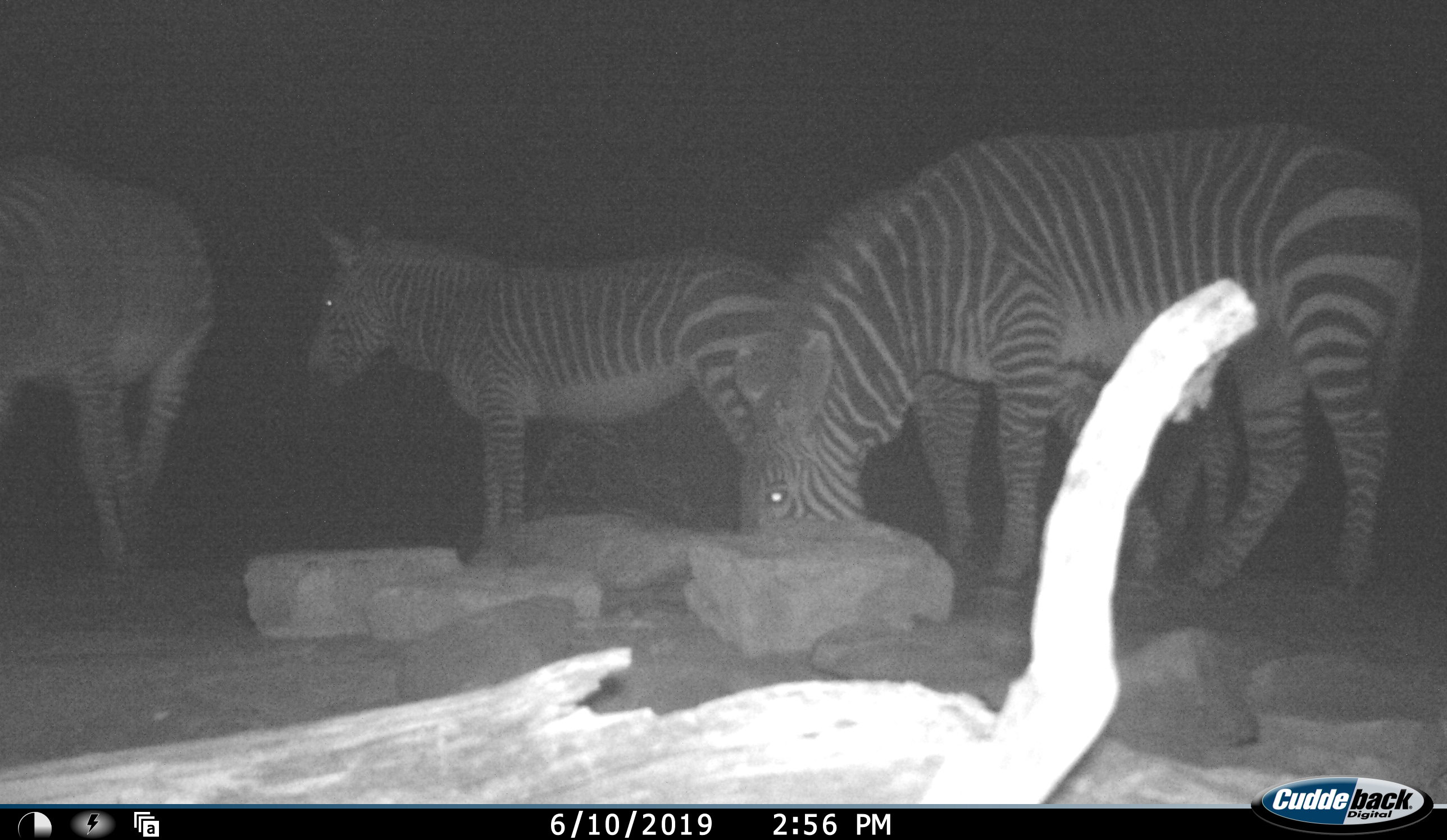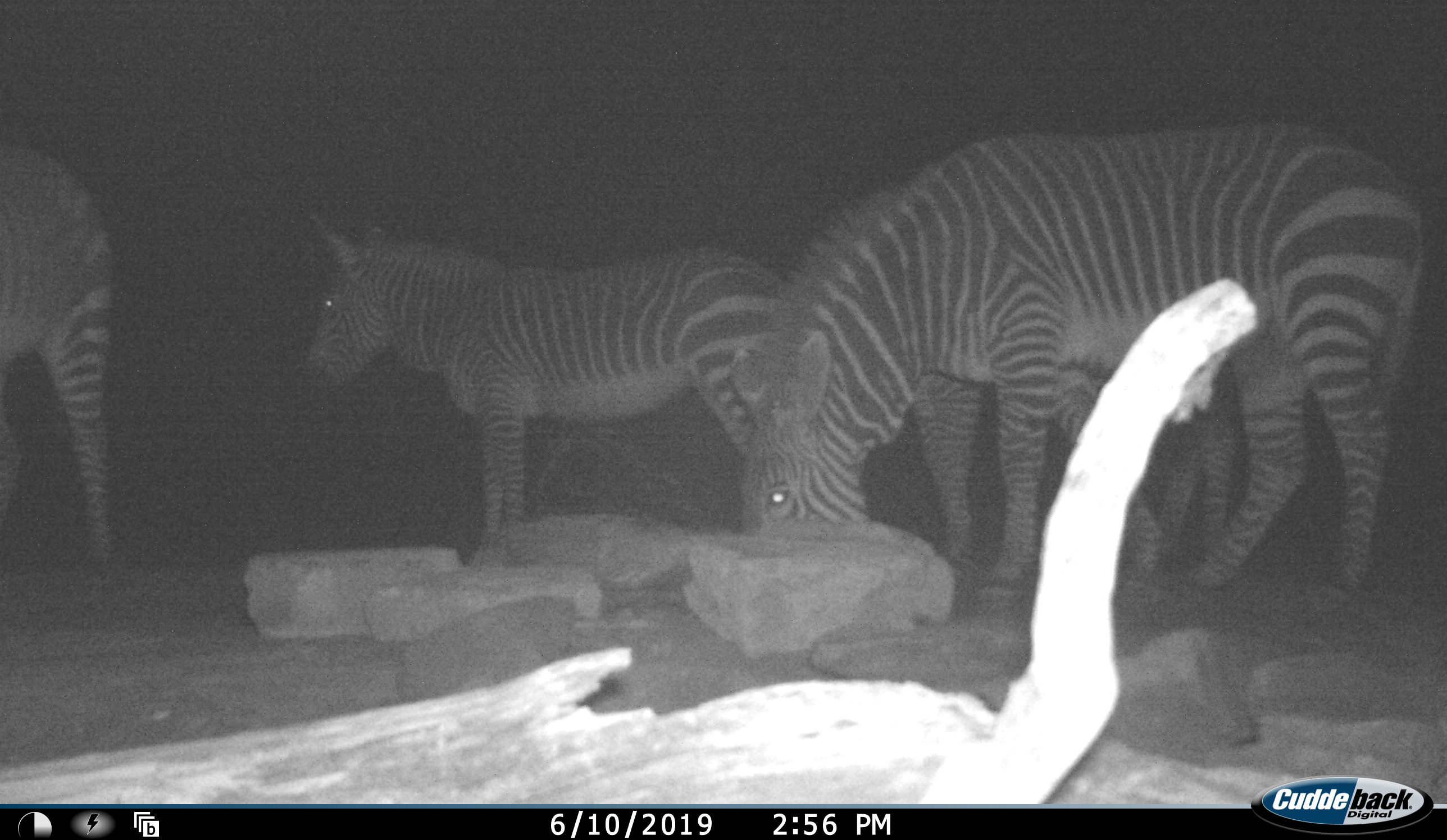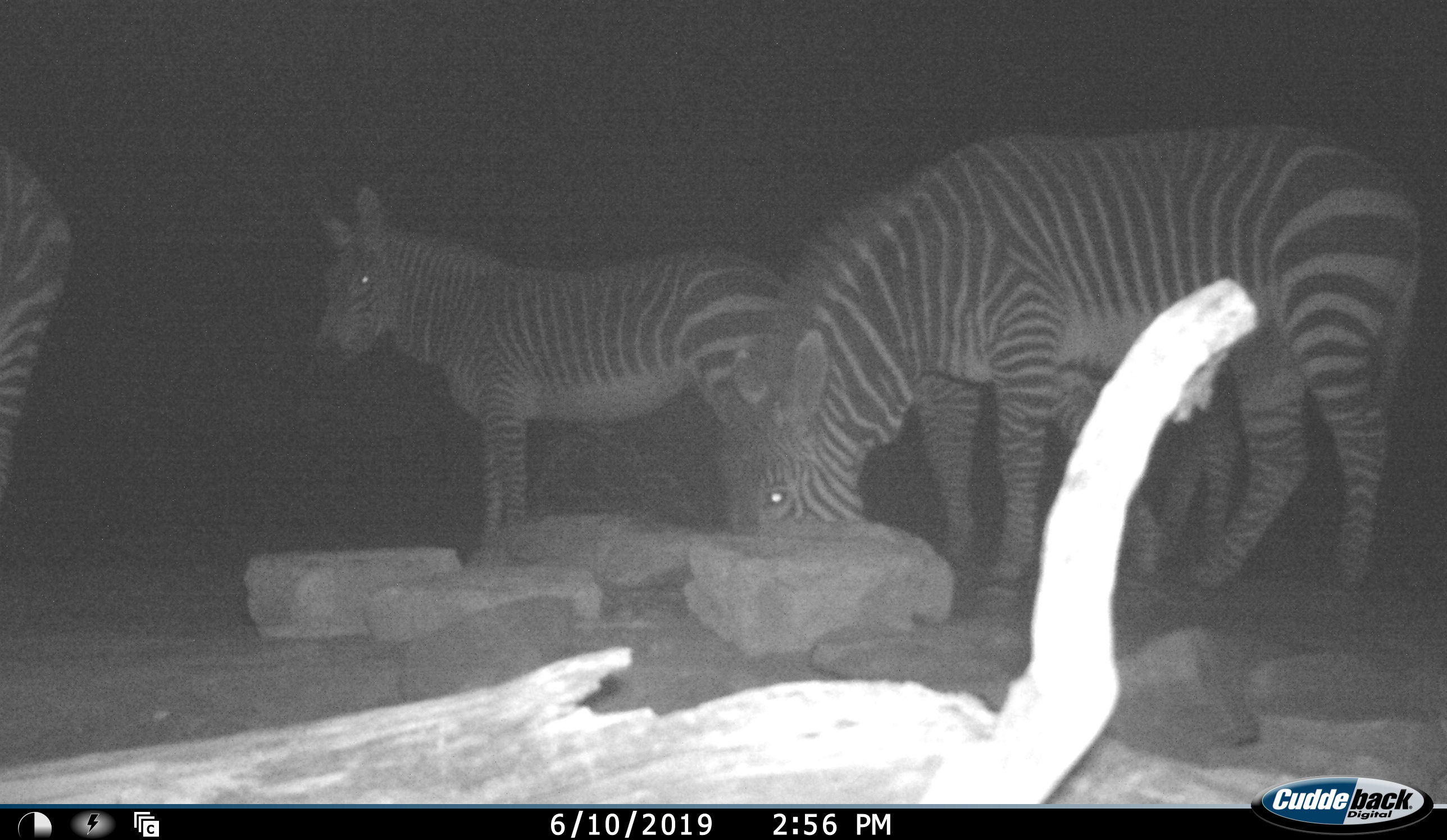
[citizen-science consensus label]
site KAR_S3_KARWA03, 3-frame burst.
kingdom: Animalia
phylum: Chordata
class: Mammalia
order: Perissodactyla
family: Equidae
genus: Equus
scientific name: Equus zebra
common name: mountain zebra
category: zebramountain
Zebramountain (mountain zebra) (Equus zebra), count 4. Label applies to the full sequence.